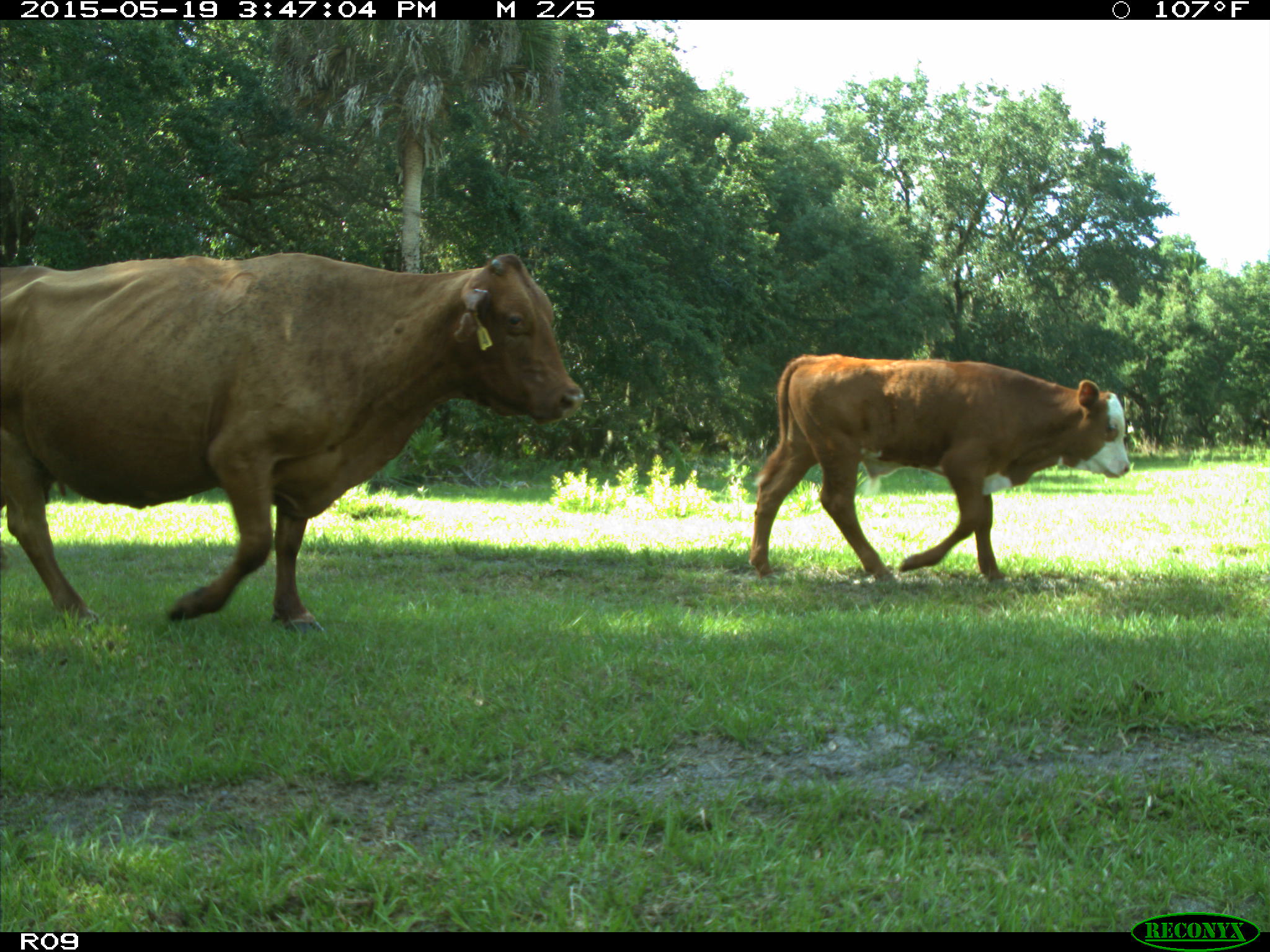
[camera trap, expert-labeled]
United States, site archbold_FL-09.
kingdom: Animalia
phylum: Chordata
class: Mammalia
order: Artiodactyla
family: Bovidae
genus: Bos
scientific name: Bos taurus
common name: domestic cow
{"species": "Bos taurus (domestic cow)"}